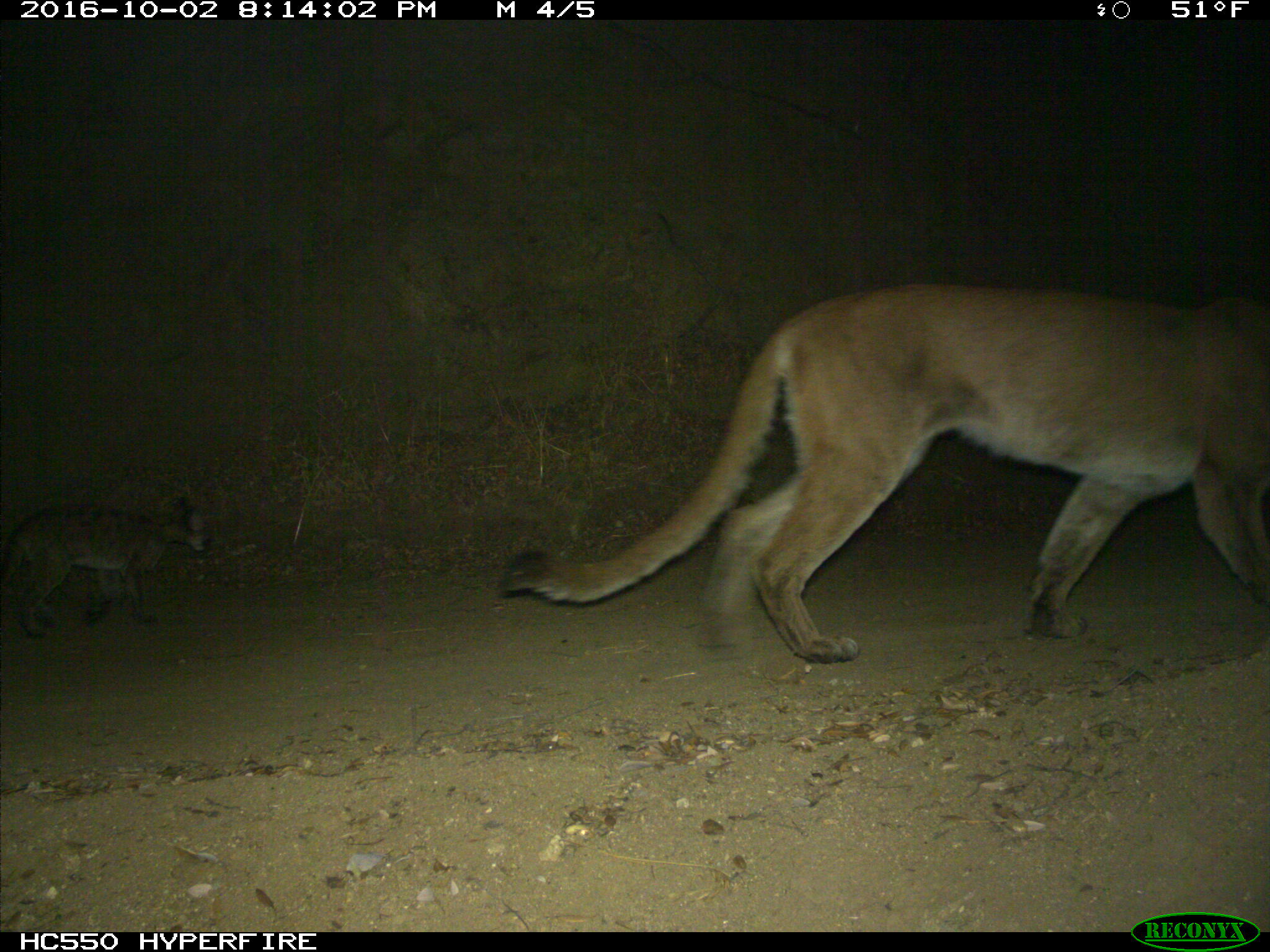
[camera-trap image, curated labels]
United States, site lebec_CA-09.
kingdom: Animalia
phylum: Chordata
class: Mammalia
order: Carnivora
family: Felidae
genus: Puma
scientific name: Puma concolor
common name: mountain lion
Puma concolor (mountain lion).